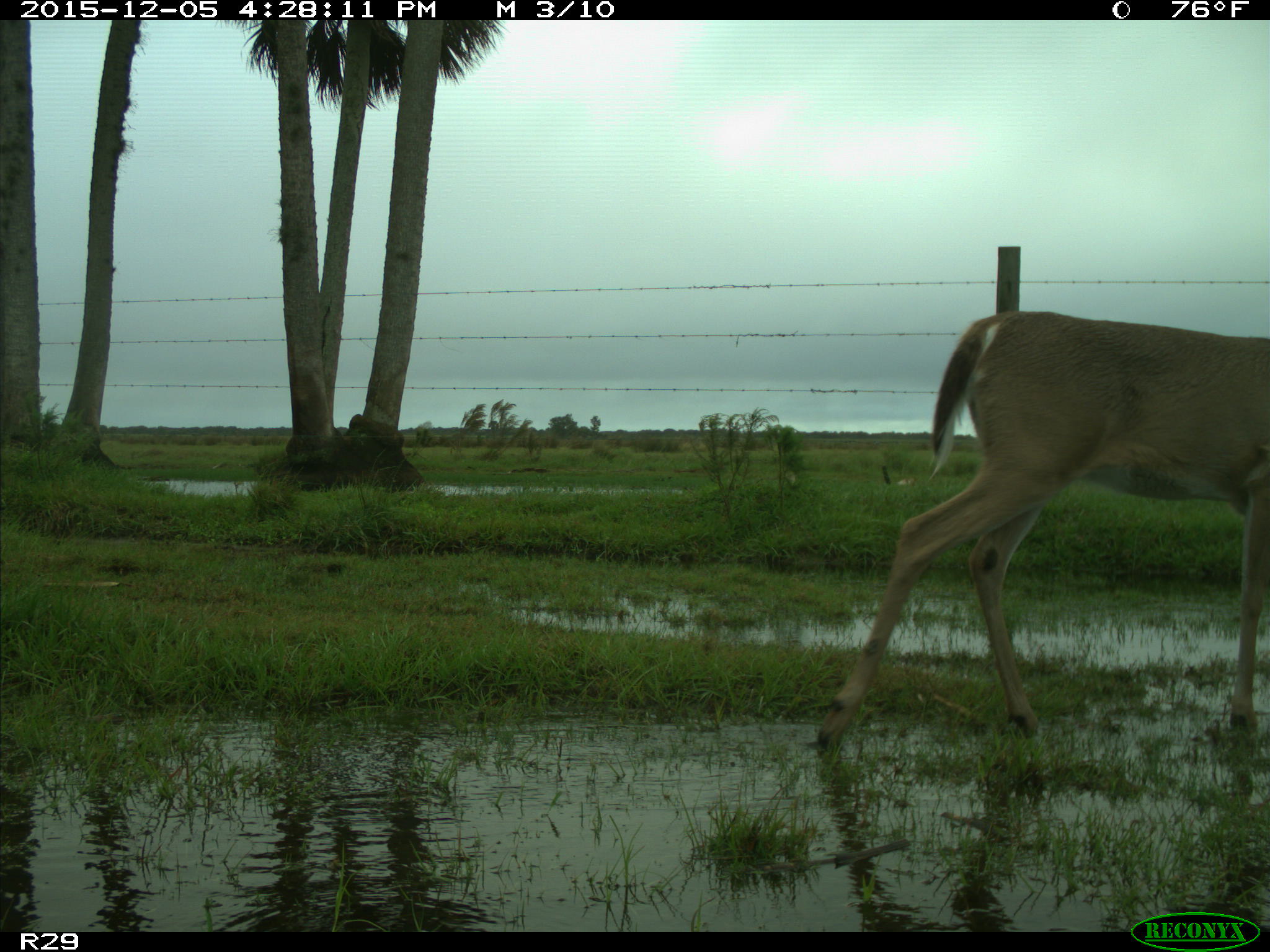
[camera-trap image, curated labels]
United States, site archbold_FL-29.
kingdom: Animalia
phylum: Chordata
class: Mammalia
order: Artiodactyla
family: Cervidae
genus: Odocoileus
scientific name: Odocoileus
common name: deer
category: unidentified deer